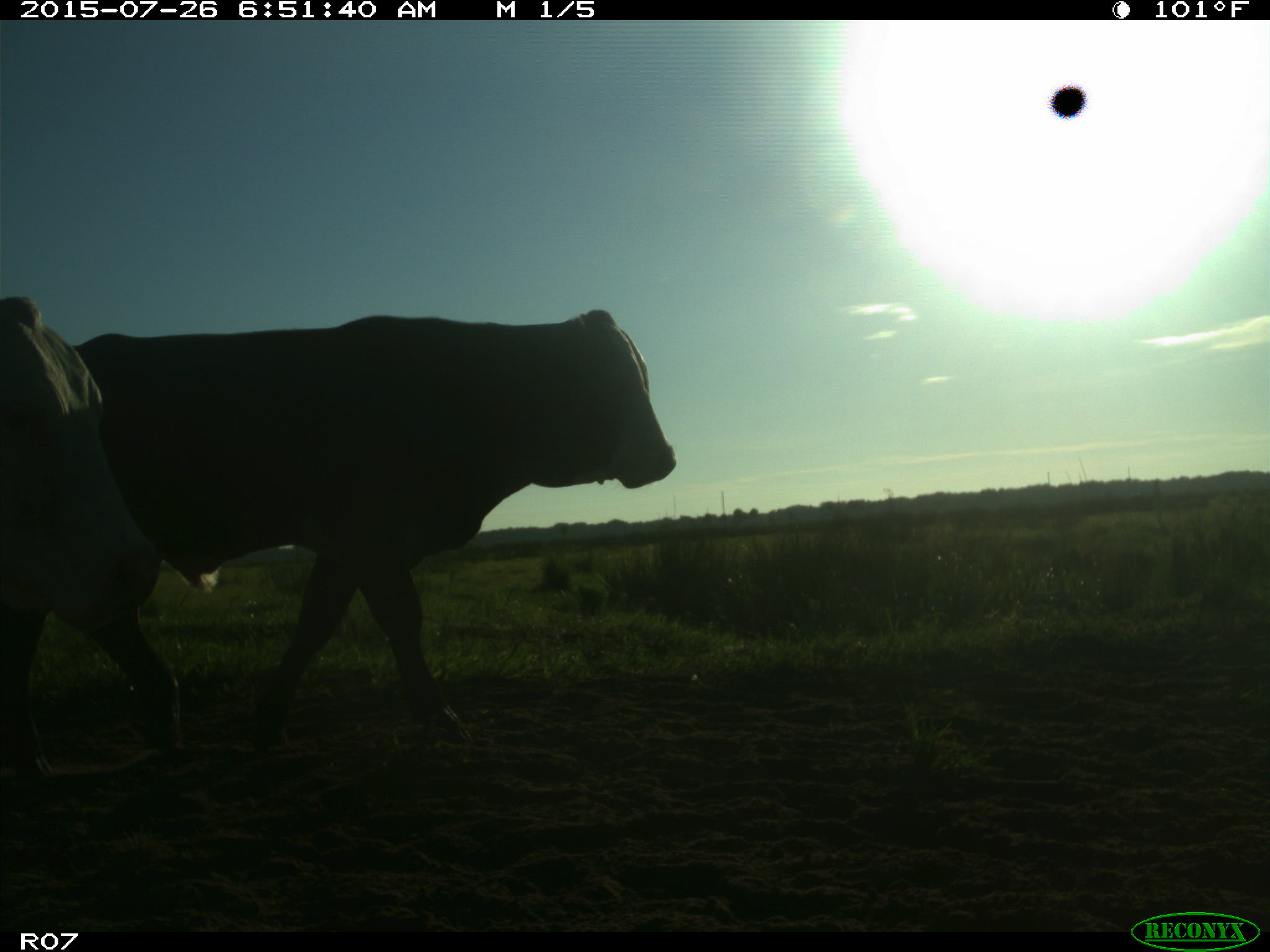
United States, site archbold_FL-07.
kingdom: Animalia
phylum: Chordata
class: Mammalia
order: Artiodactyla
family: Bovidae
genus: Bos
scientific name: Bos taurus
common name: domestic cow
Bos taurus (domestic cow).